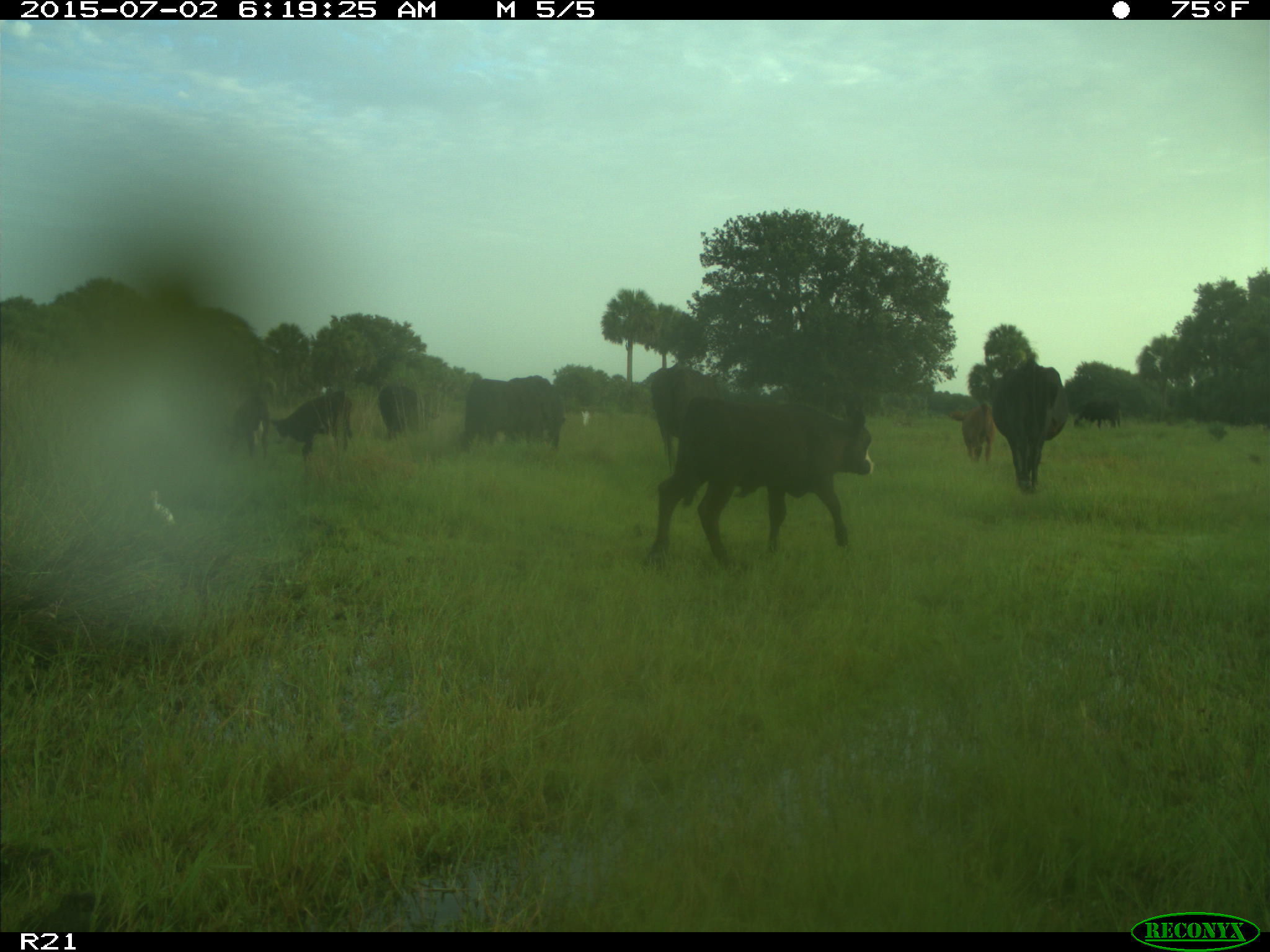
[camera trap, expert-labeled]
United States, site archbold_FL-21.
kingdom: Animalia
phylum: Chordata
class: Mammalia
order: Artiodactyla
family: Bovidae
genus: Bos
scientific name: Bos taurus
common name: domestic cow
Bos taurus (domestic cow).